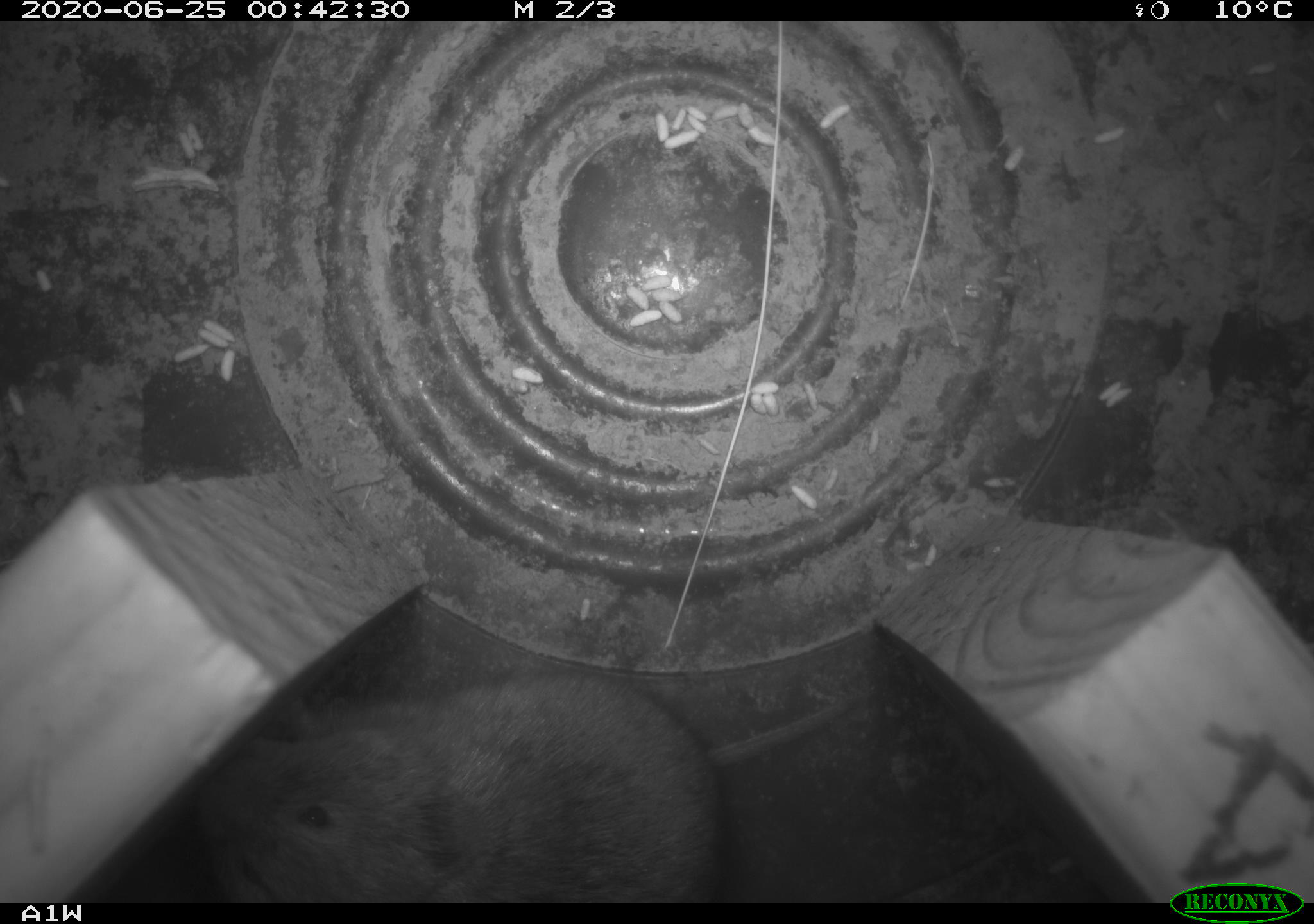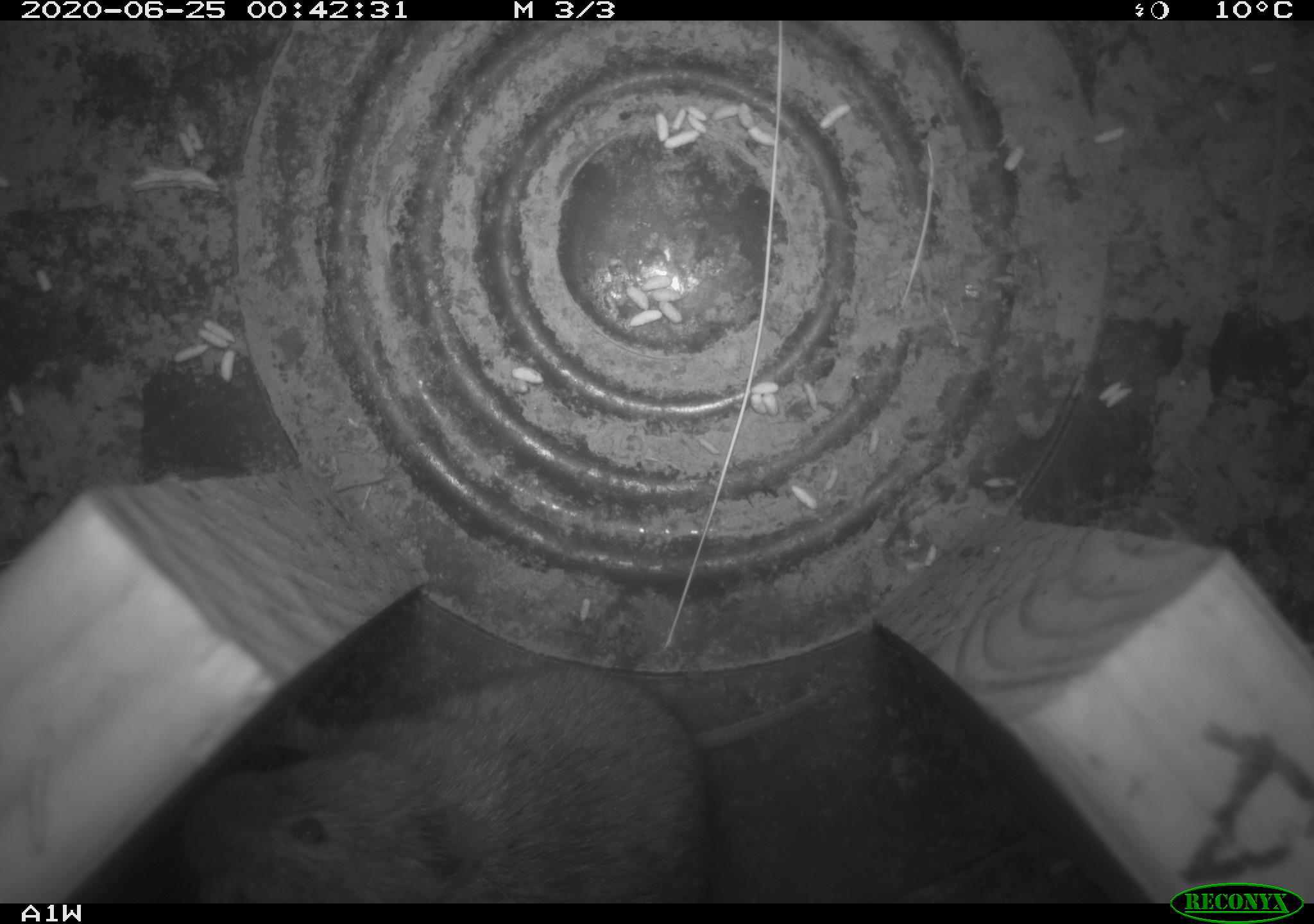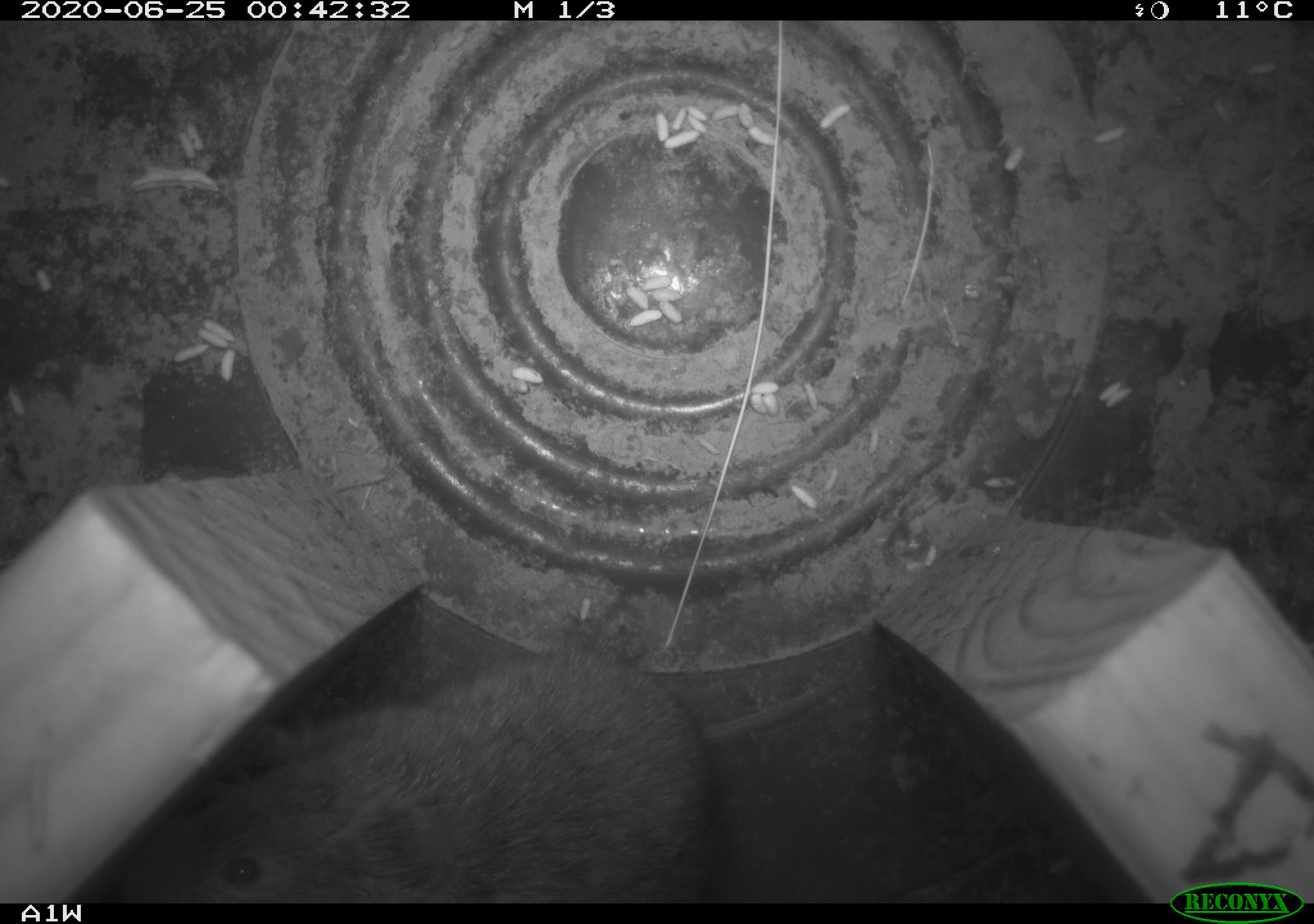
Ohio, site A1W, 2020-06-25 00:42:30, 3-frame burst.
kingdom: Animalia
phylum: Chordata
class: Mammalia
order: Rodentia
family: Cricetidae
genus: Microtus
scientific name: Microtus pennsylvanicus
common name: meadow vole